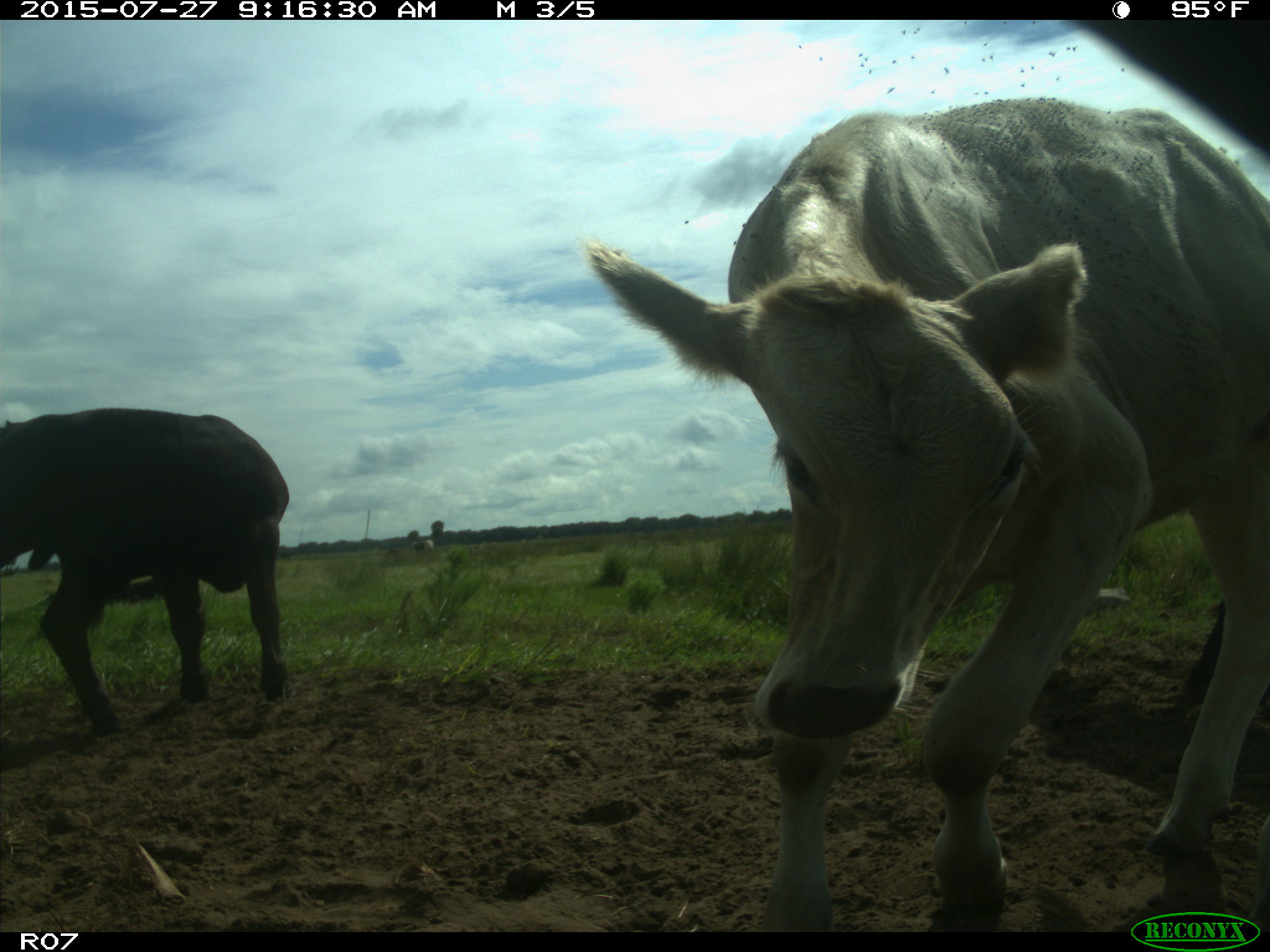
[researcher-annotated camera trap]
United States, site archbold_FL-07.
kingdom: Animalia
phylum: Chordata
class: Mammalia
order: Artiodactyla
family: Bovidae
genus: Bos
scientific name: Bos taurus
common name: domestic cow